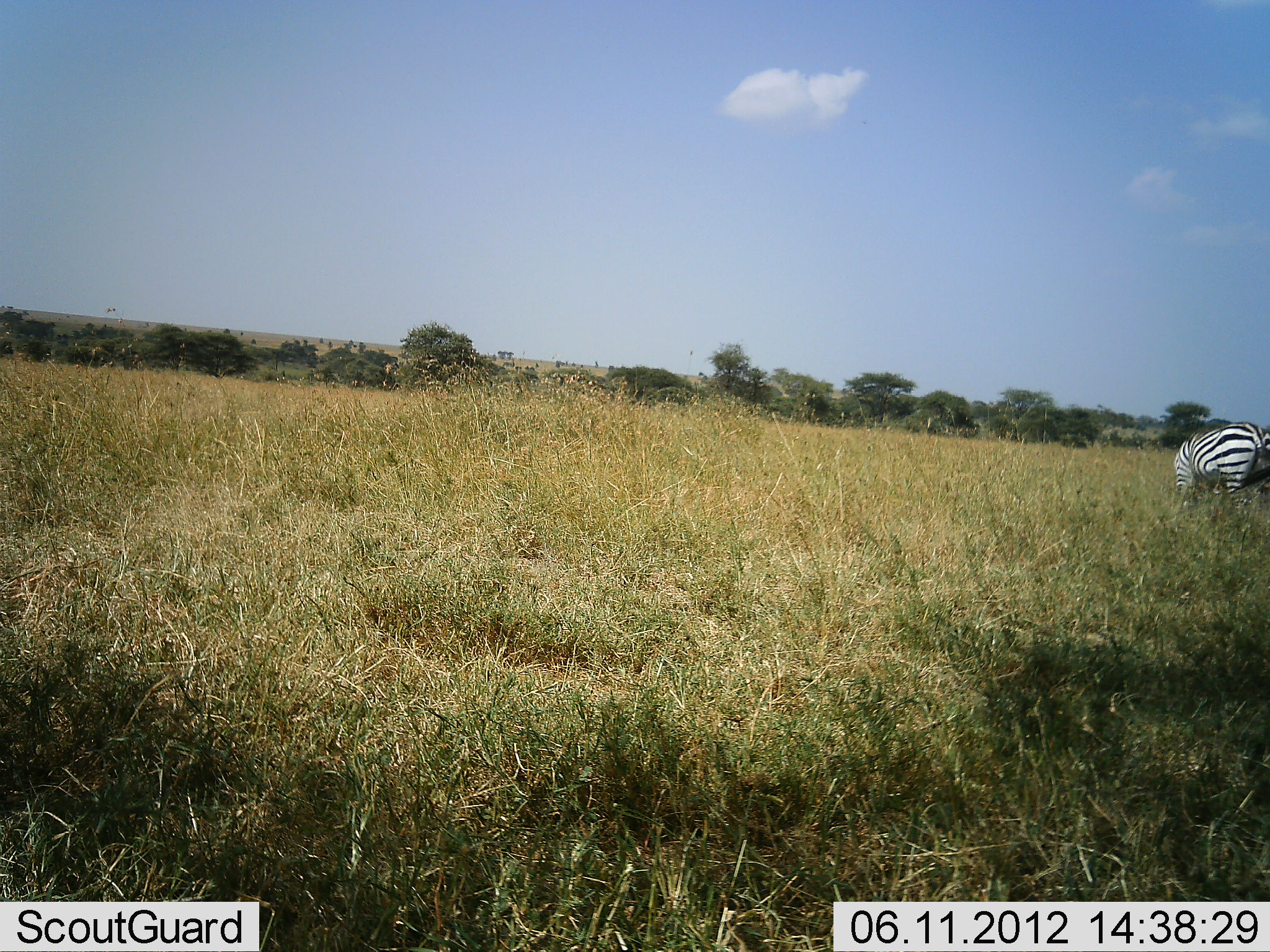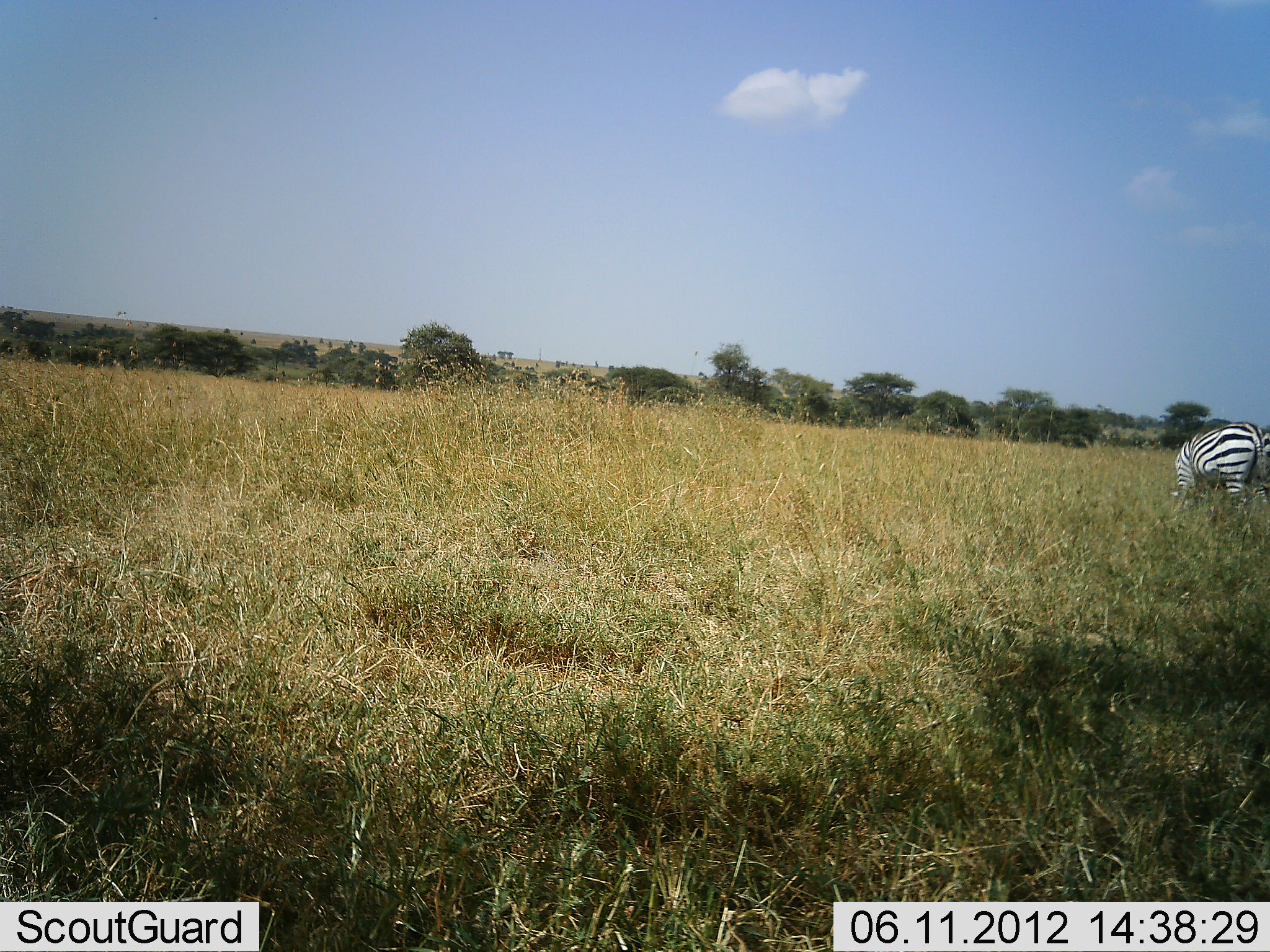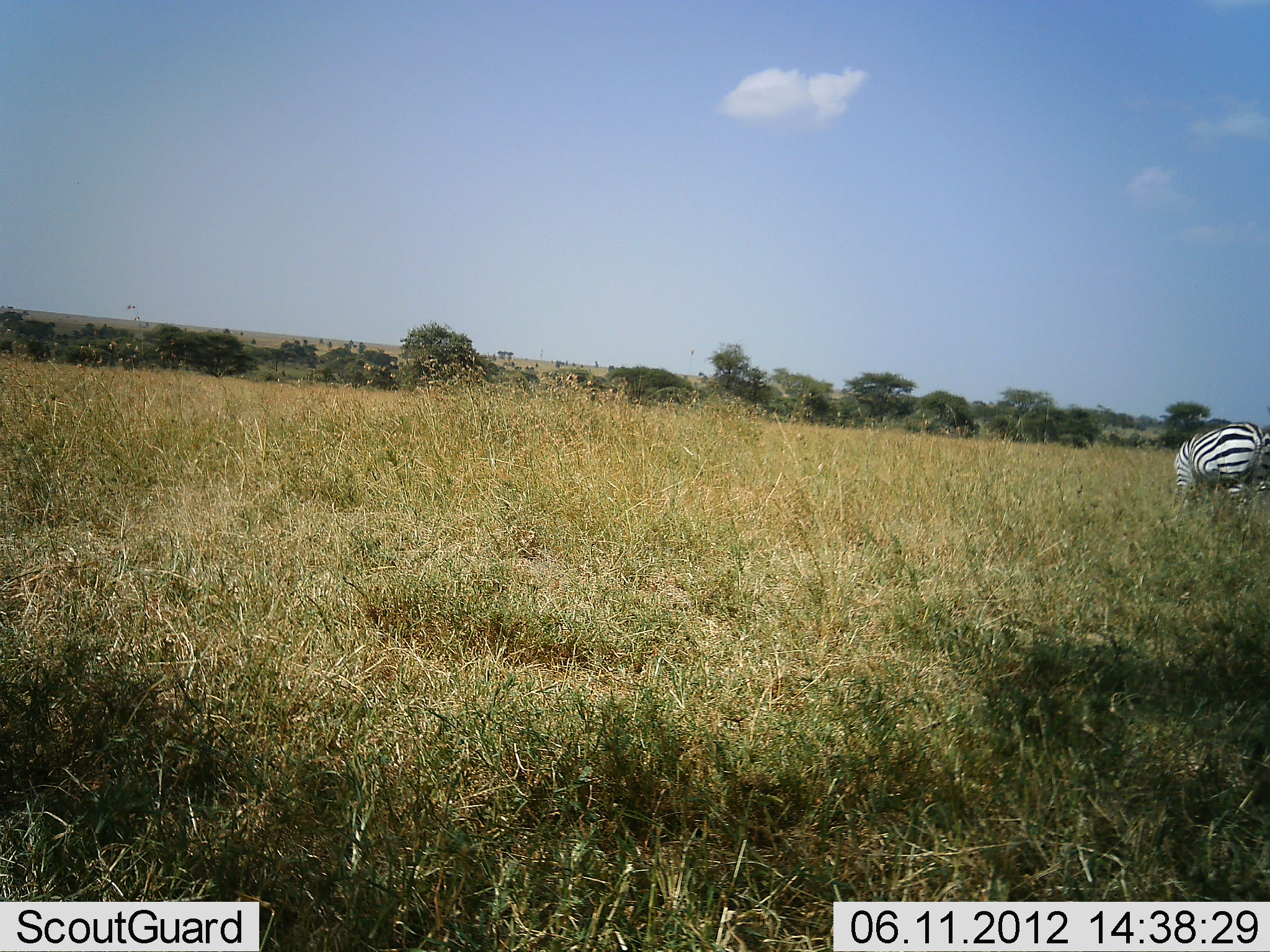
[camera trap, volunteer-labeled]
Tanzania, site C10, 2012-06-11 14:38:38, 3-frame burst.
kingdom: Animalia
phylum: Chordata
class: Mammalia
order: Perissodactyla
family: Equidae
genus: Equus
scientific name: Equus quagga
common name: plains zebra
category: zebra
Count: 1.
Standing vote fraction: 40%.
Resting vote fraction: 0%.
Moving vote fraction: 0%.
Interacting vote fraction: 0%.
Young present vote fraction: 0%.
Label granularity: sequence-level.